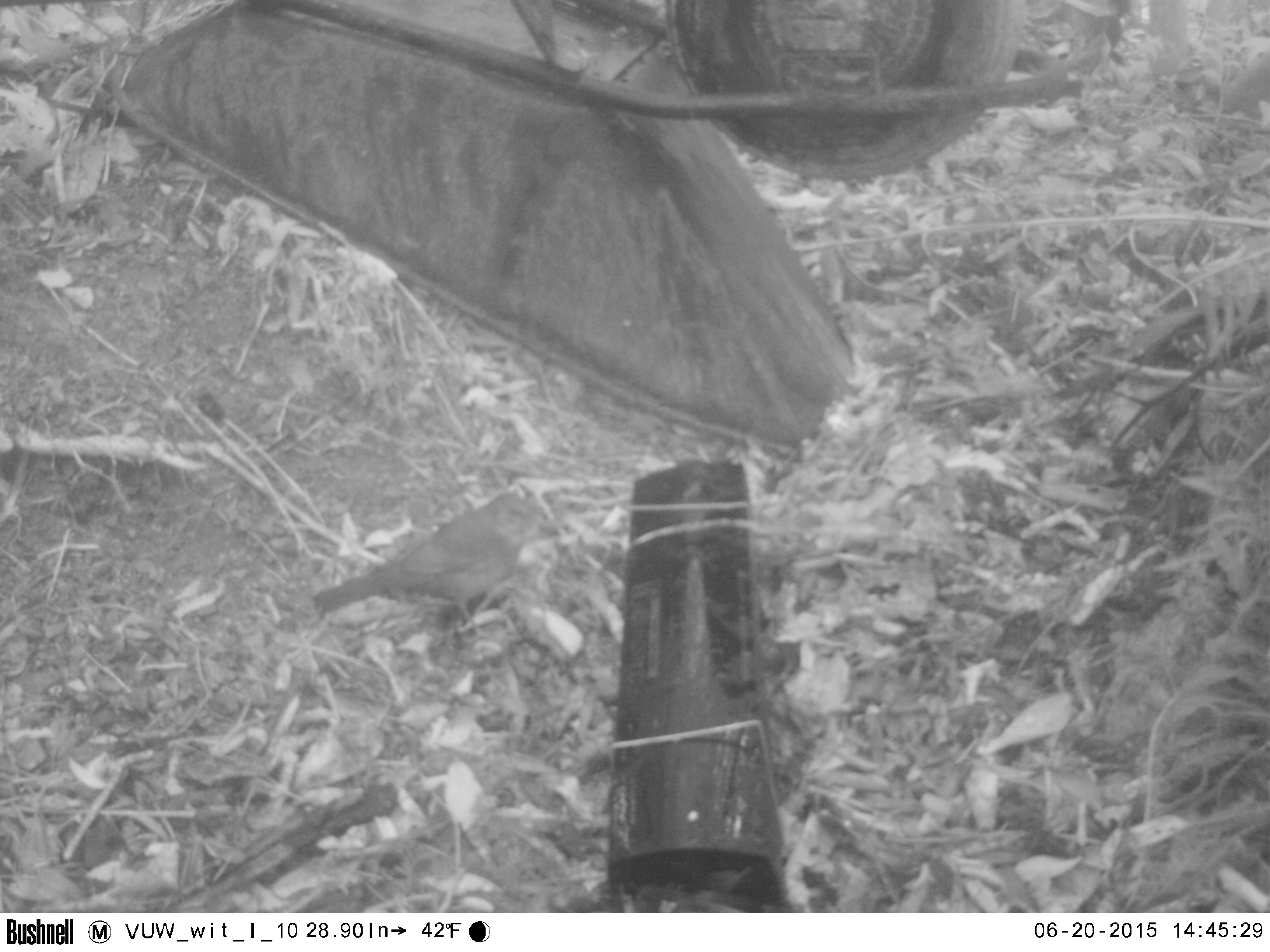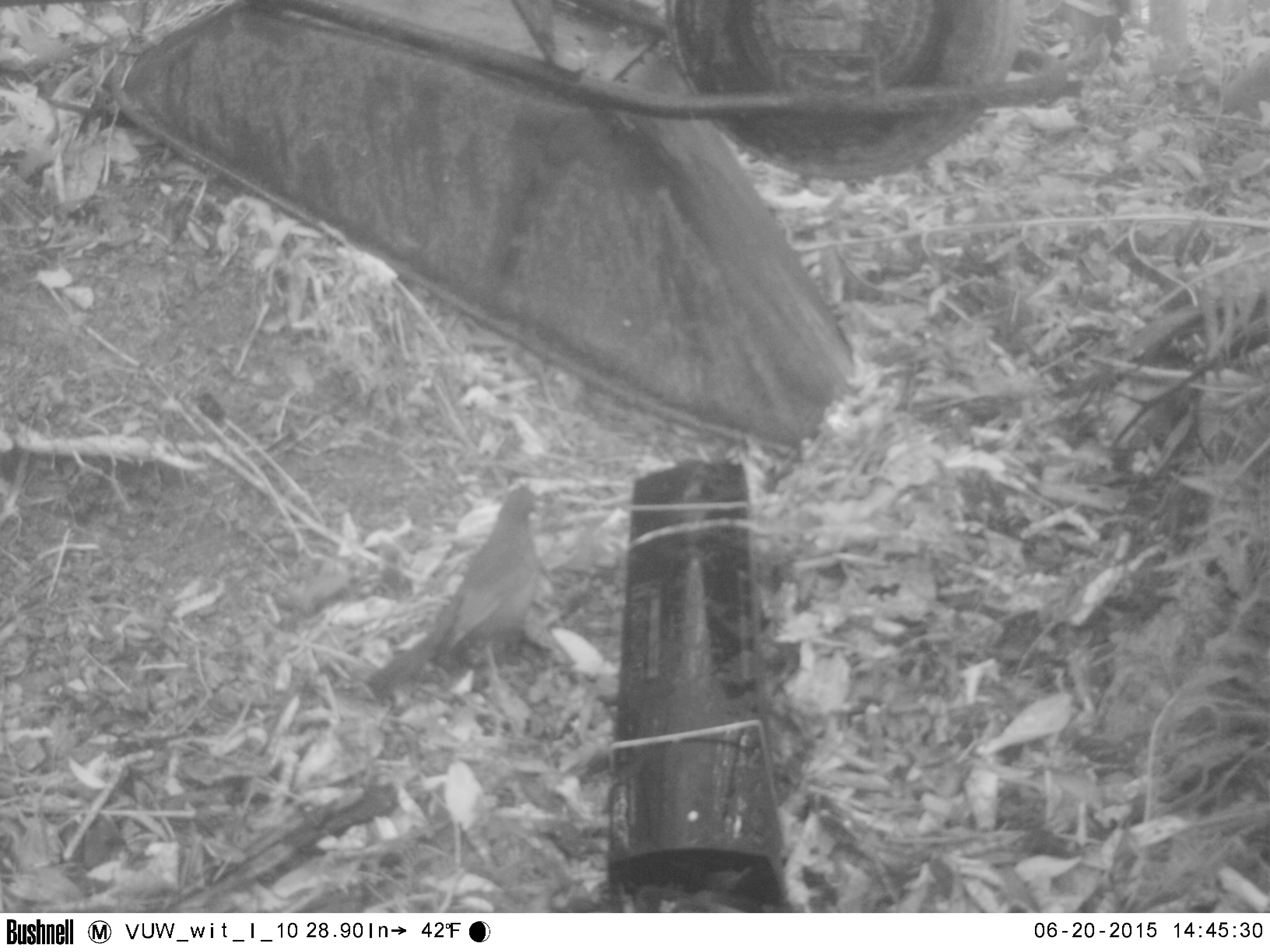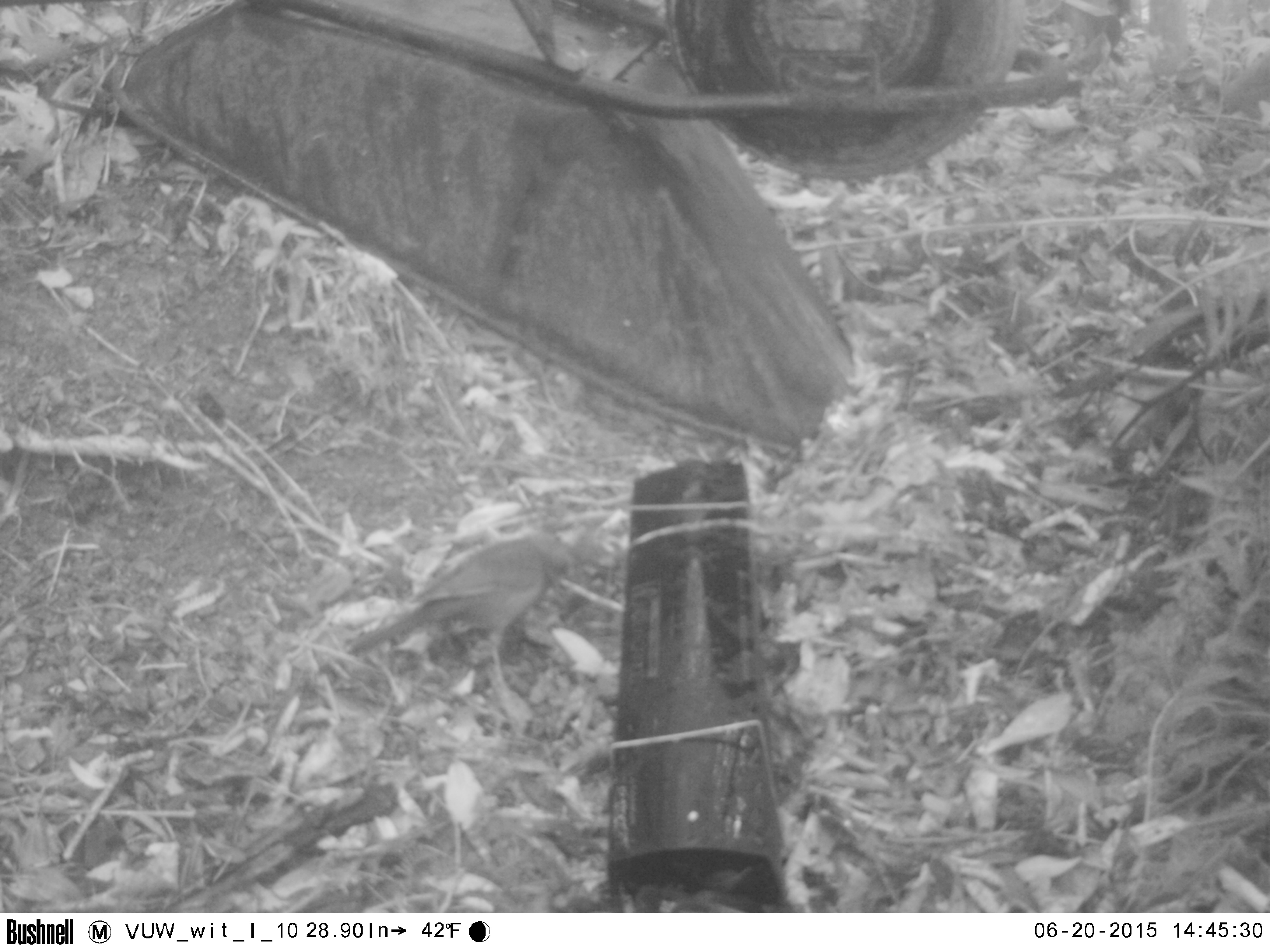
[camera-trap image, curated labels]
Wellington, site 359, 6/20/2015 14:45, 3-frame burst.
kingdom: Animalia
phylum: Chordata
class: Aves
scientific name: Aves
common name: bird